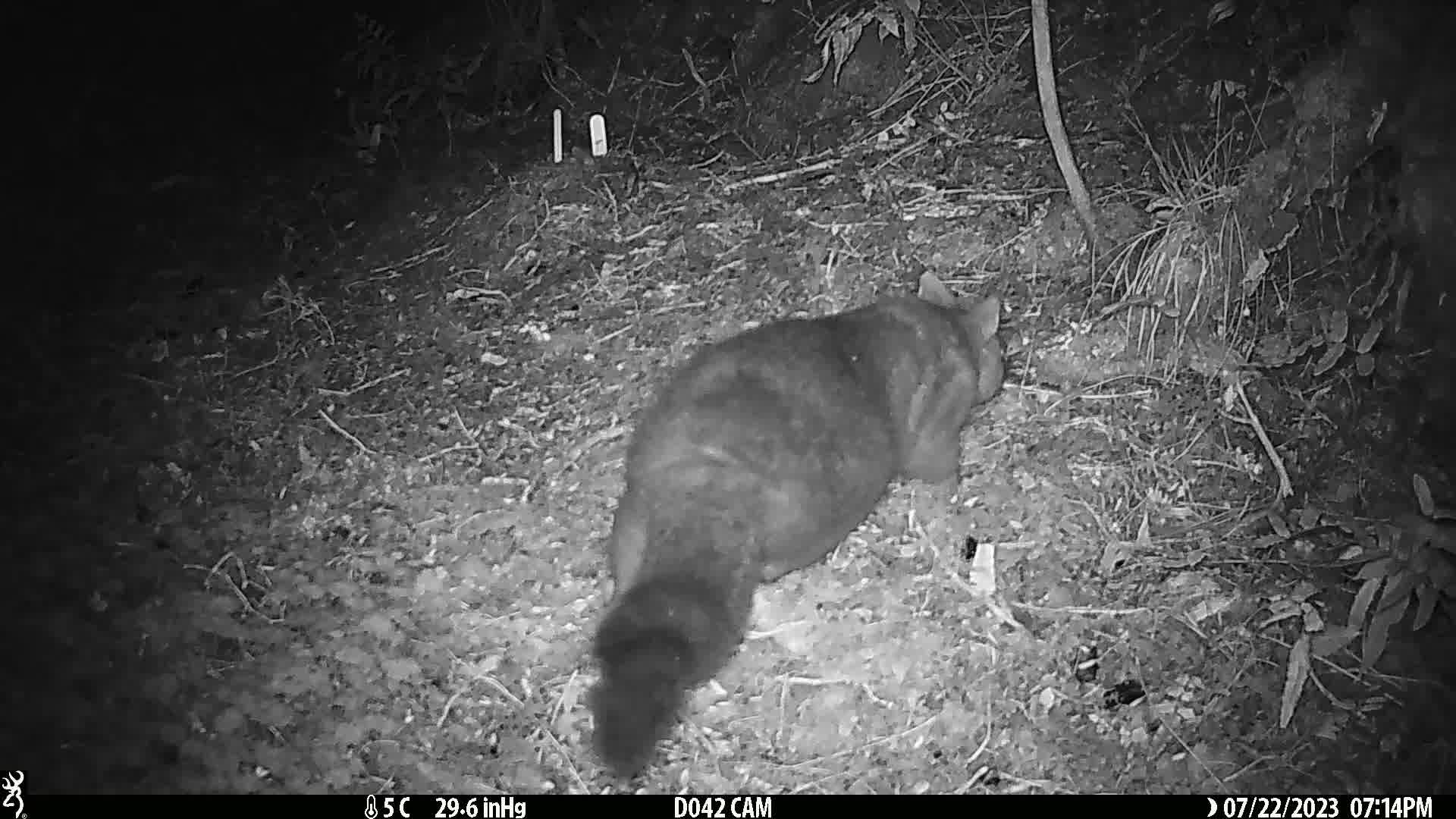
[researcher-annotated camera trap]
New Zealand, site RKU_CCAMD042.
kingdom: Animalia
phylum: Chordata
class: Mammalia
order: Diprotodontia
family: Phalangeridae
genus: Trichosurus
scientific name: Trichosurus vulpecula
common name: common brushtail possum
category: possum